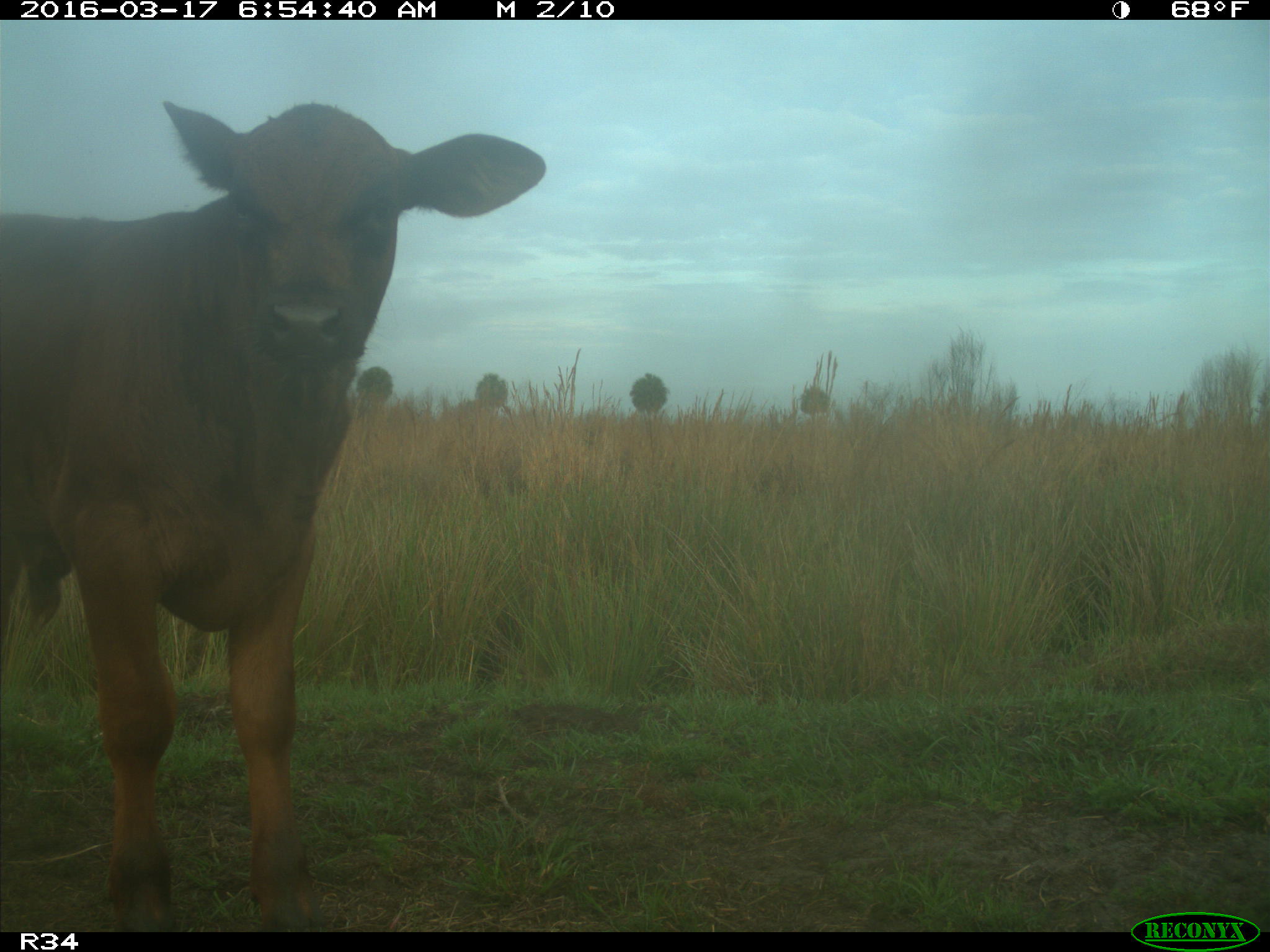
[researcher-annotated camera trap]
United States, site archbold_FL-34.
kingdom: Animalia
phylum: Chordata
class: Mammalia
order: Artiodactyla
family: Bovidae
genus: Bos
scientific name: Bos taurus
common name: domestic cow